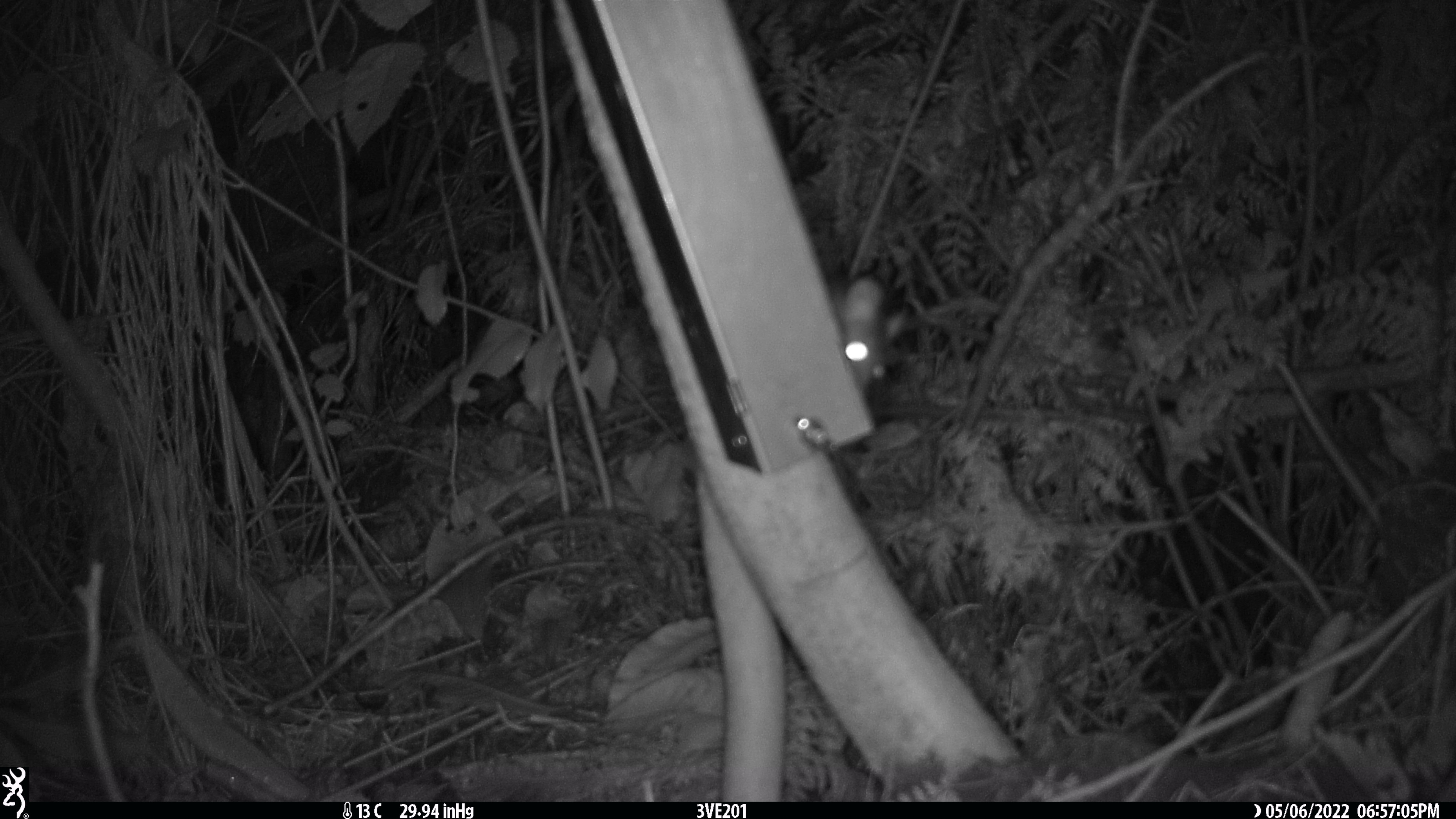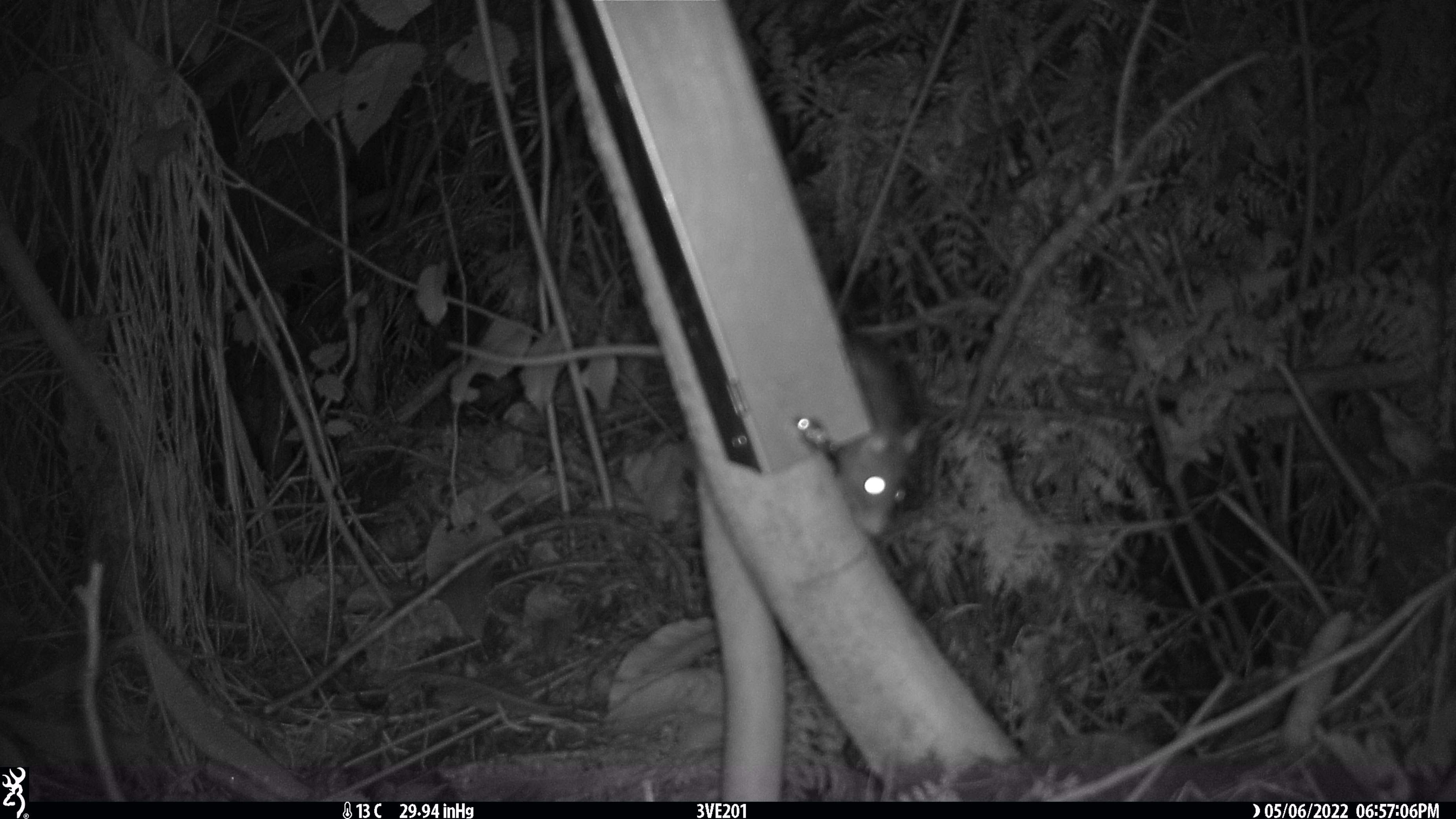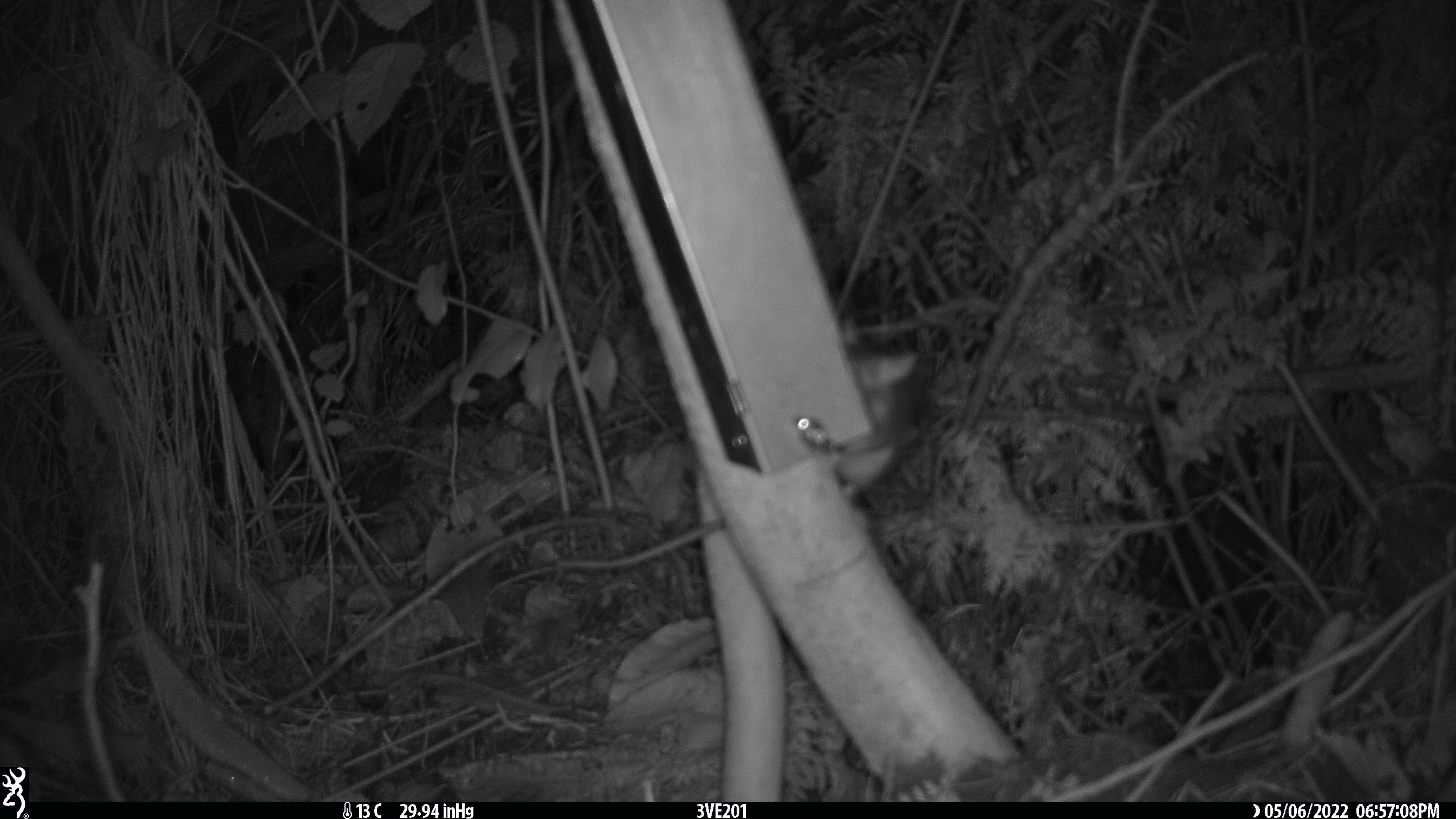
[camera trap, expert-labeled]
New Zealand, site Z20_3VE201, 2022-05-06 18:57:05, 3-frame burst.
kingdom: Animalia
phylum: Chordata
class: Mammalia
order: Rodentia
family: Muridae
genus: Rattus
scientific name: Rattus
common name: rat